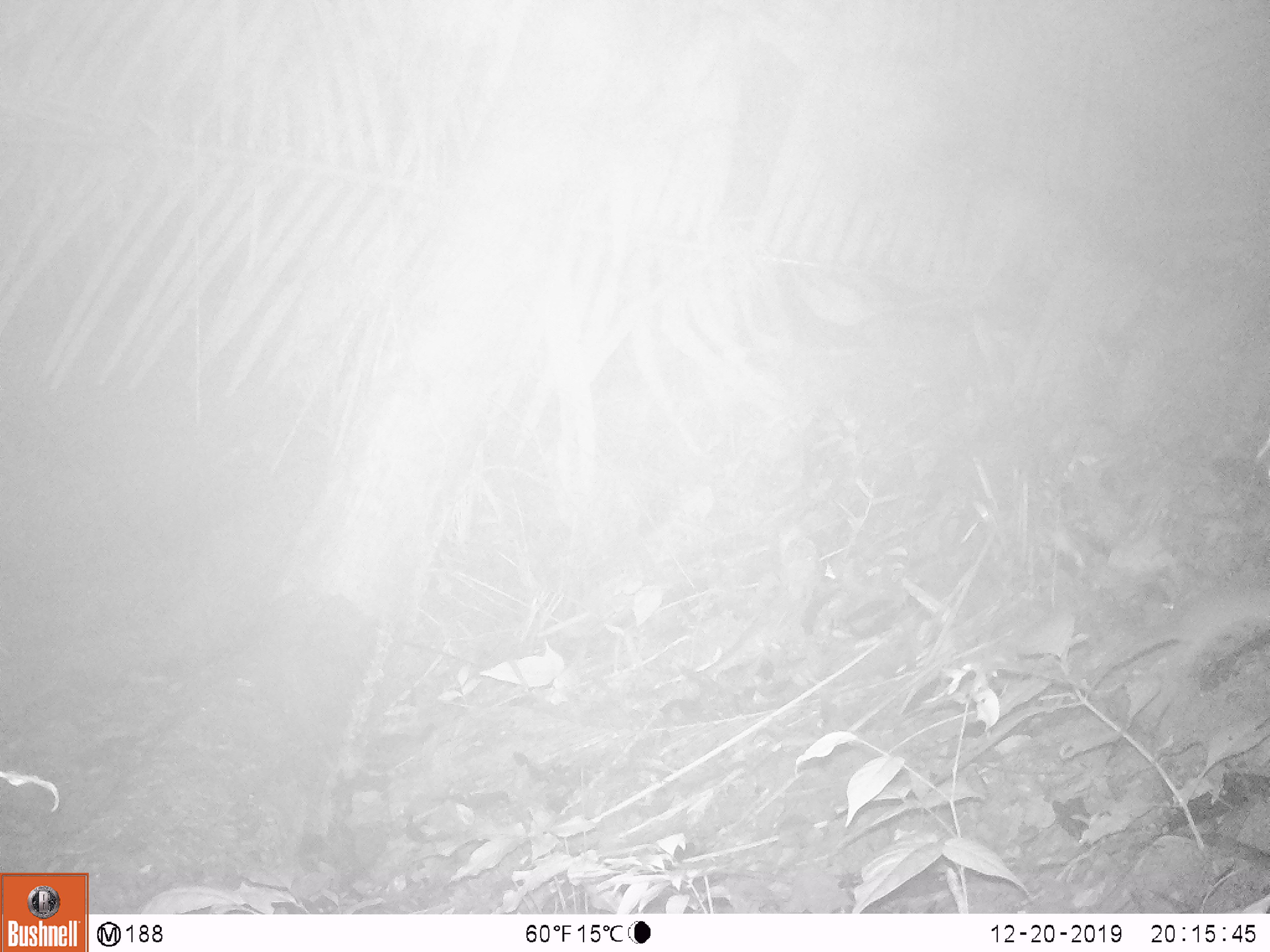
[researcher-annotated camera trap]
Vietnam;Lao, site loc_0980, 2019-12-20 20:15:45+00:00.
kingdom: Animalia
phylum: Chordata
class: Mammalia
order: Rodentia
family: Muridae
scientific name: Muridae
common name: old-world mice and rats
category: unidentified murid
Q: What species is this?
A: Unidentified murid (old-world mice and rats) (Muridae).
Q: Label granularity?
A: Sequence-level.